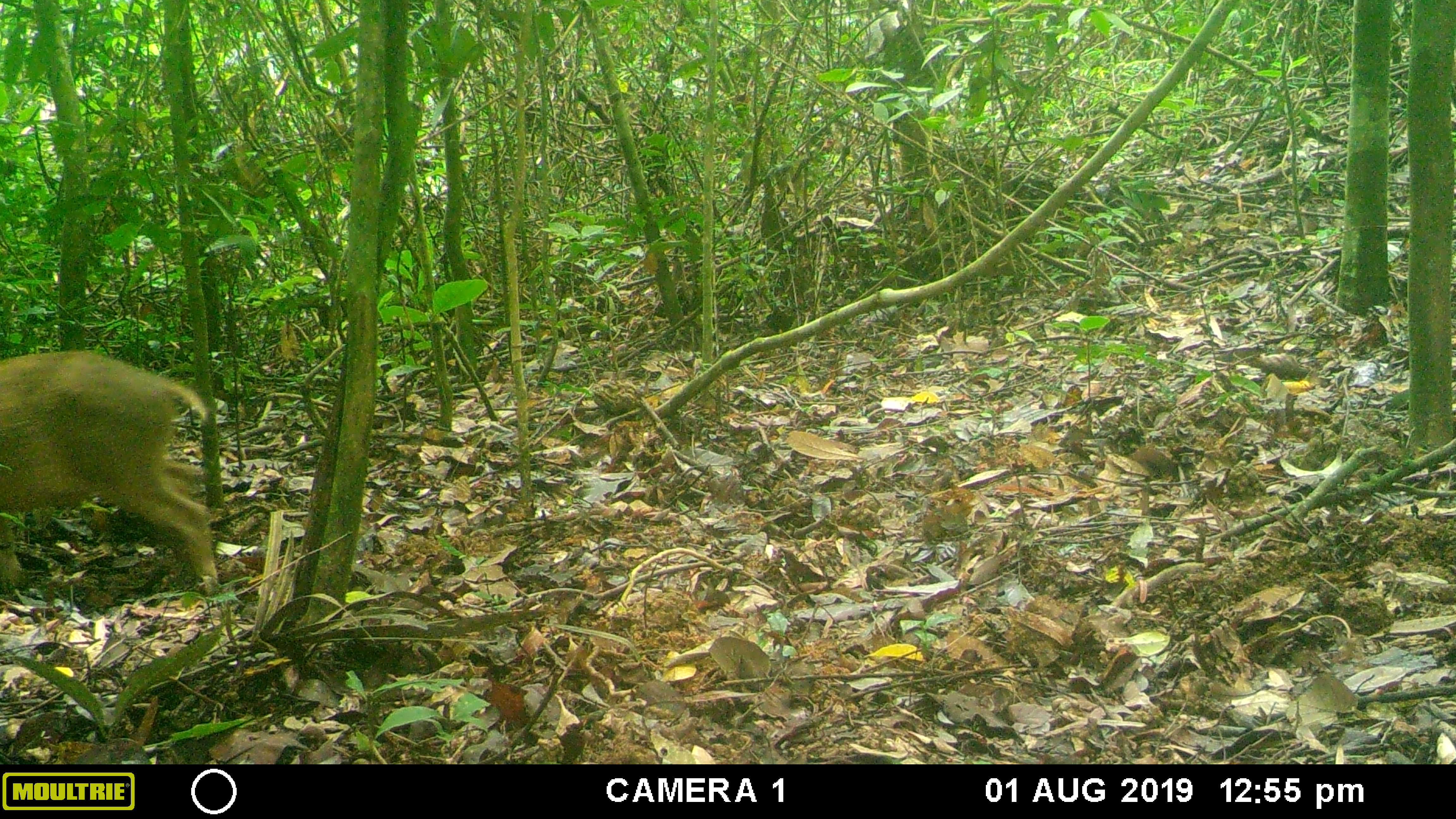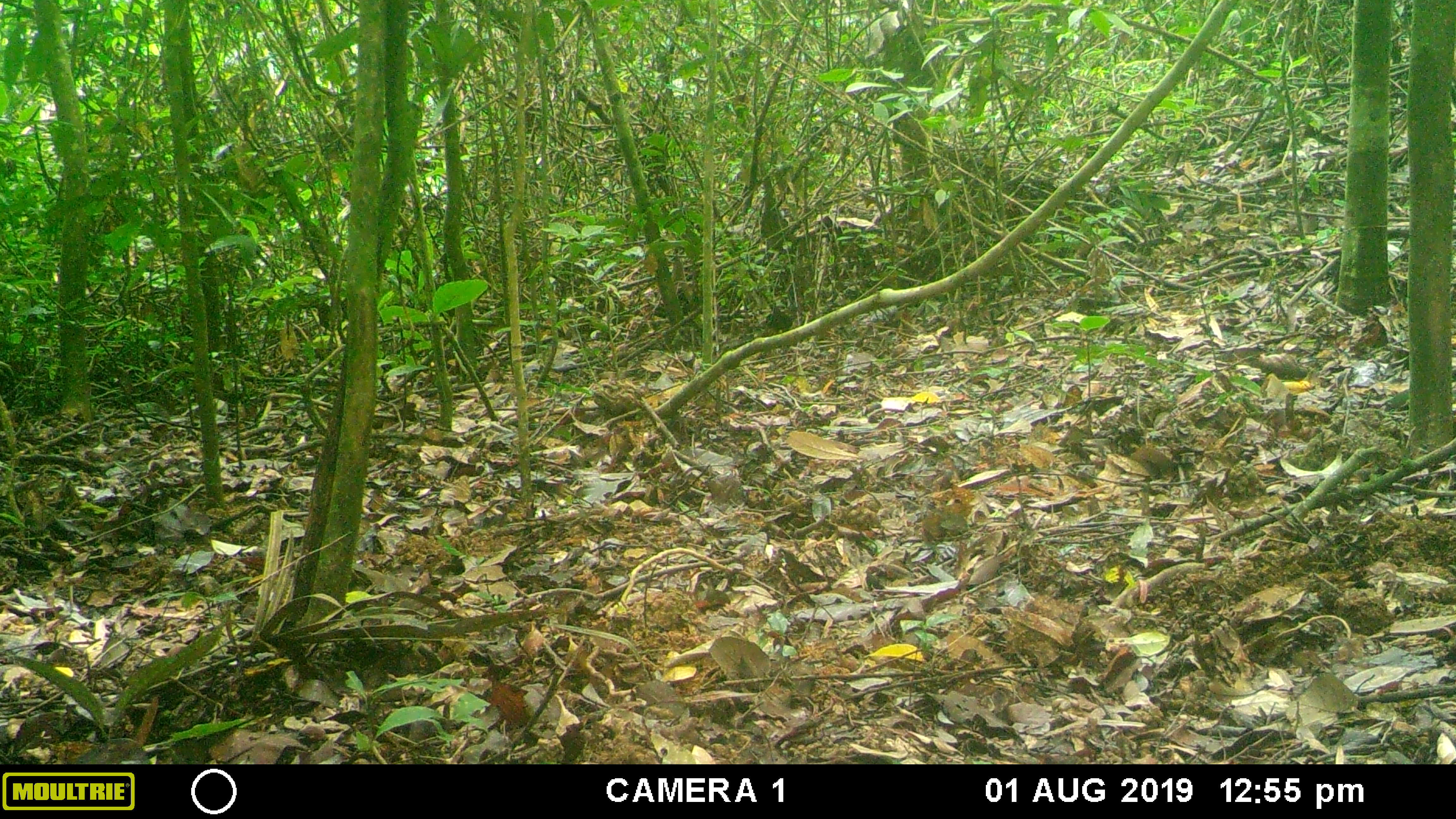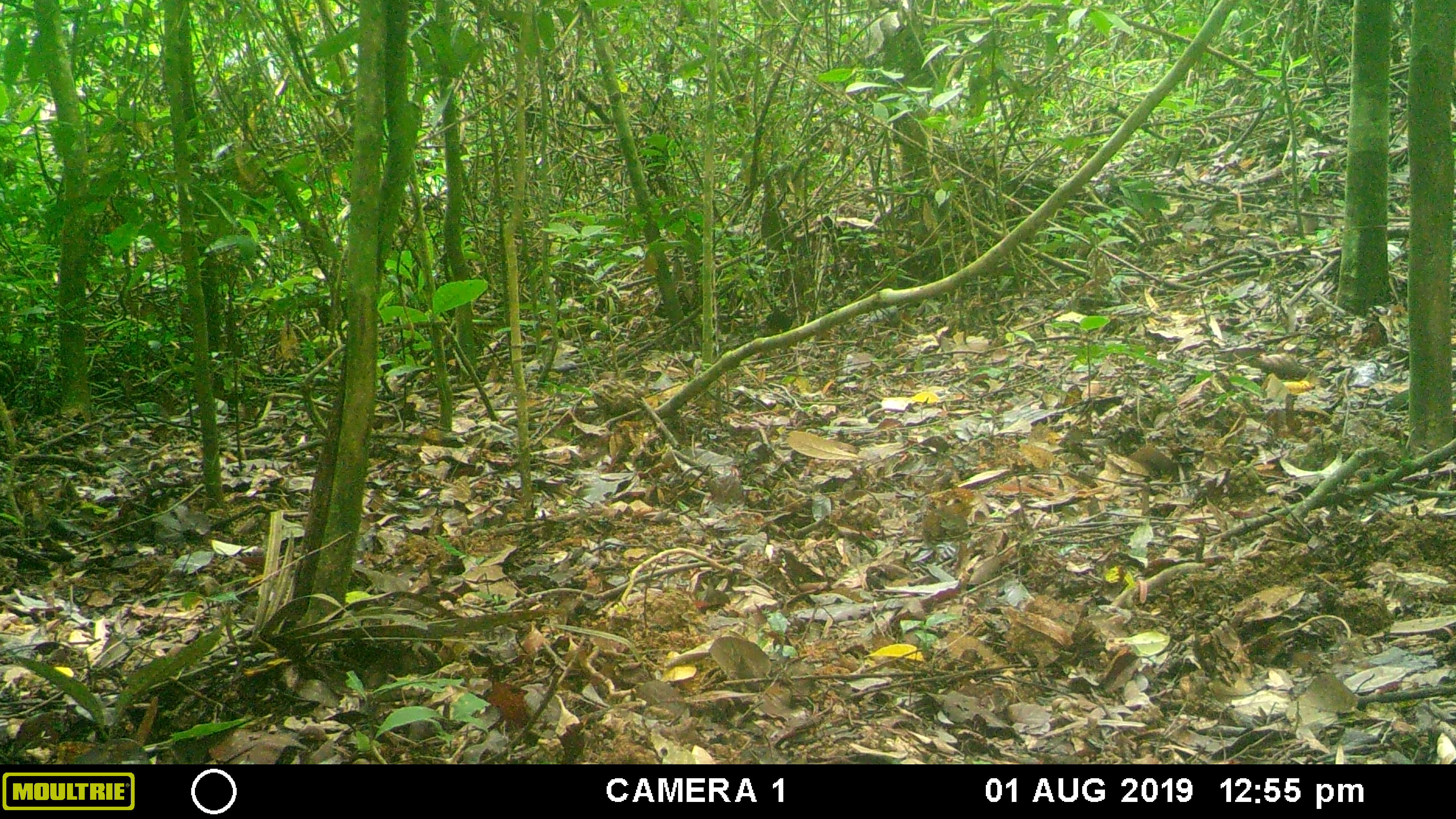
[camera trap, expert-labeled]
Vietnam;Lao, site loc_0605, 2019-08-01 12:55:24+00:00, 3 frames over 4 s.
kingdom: Animalia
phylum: Chordata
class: Mammalia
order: Artiodactyla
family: Suidae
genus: Sus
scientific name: Sus scrofa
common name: eurasian wild pig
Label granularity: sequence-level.